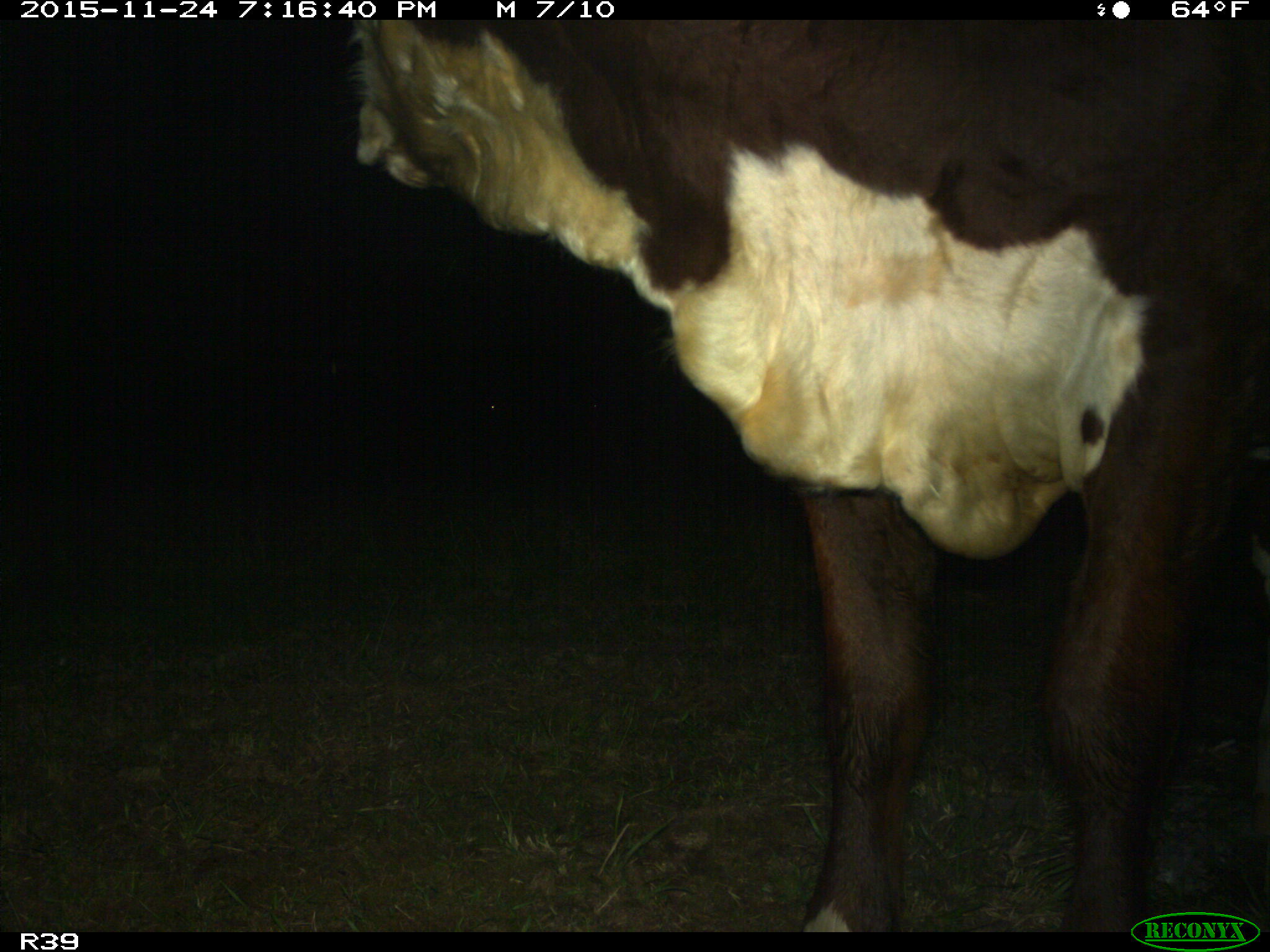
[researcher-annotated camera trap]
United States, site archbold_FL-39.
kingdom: Animalia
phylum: Chordata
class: Mammalia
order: Artiodactyla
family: Bovidae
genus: Bos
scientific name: Bos taurus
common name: domestic cow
Bos taurus (domestic cow).